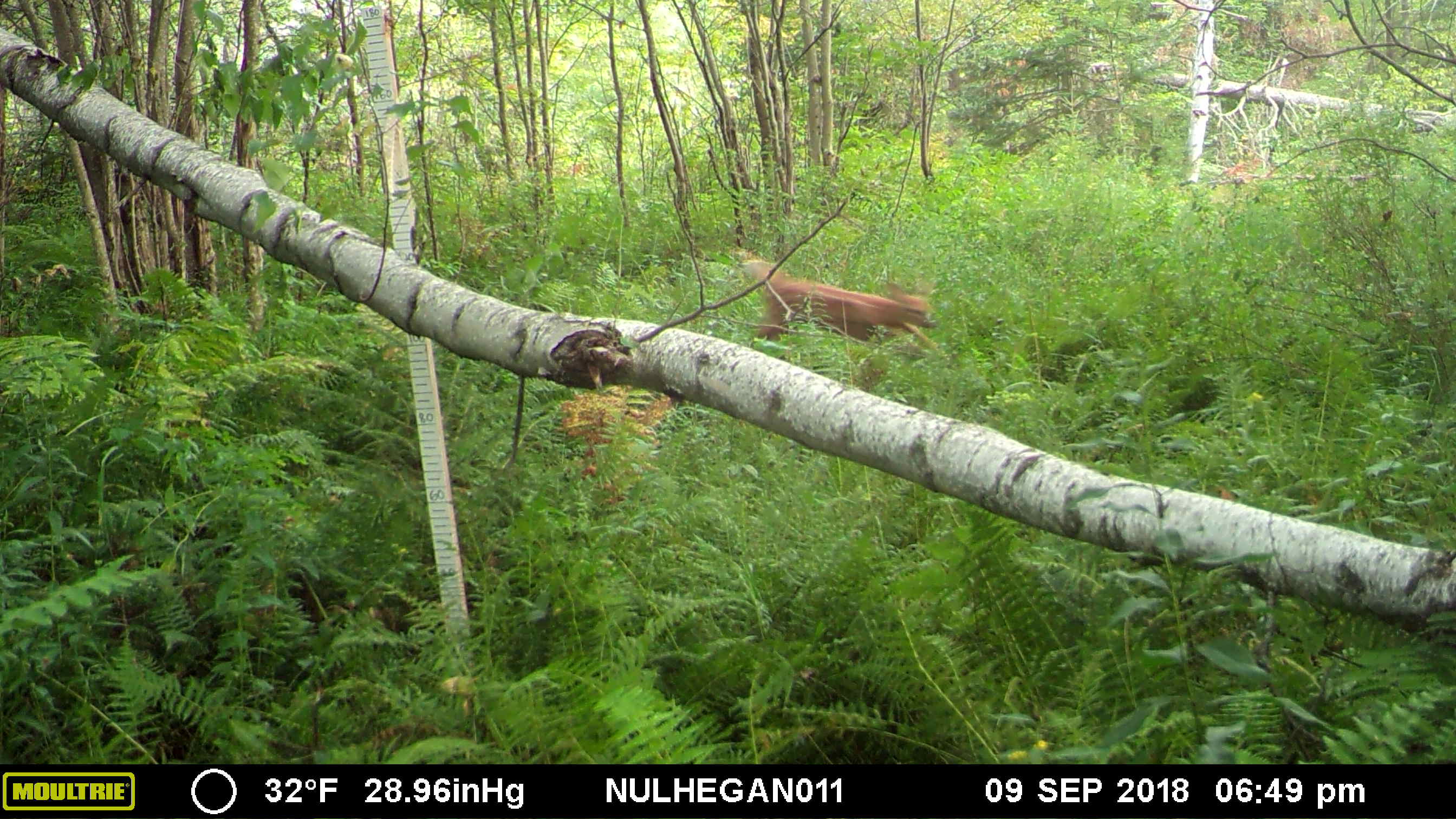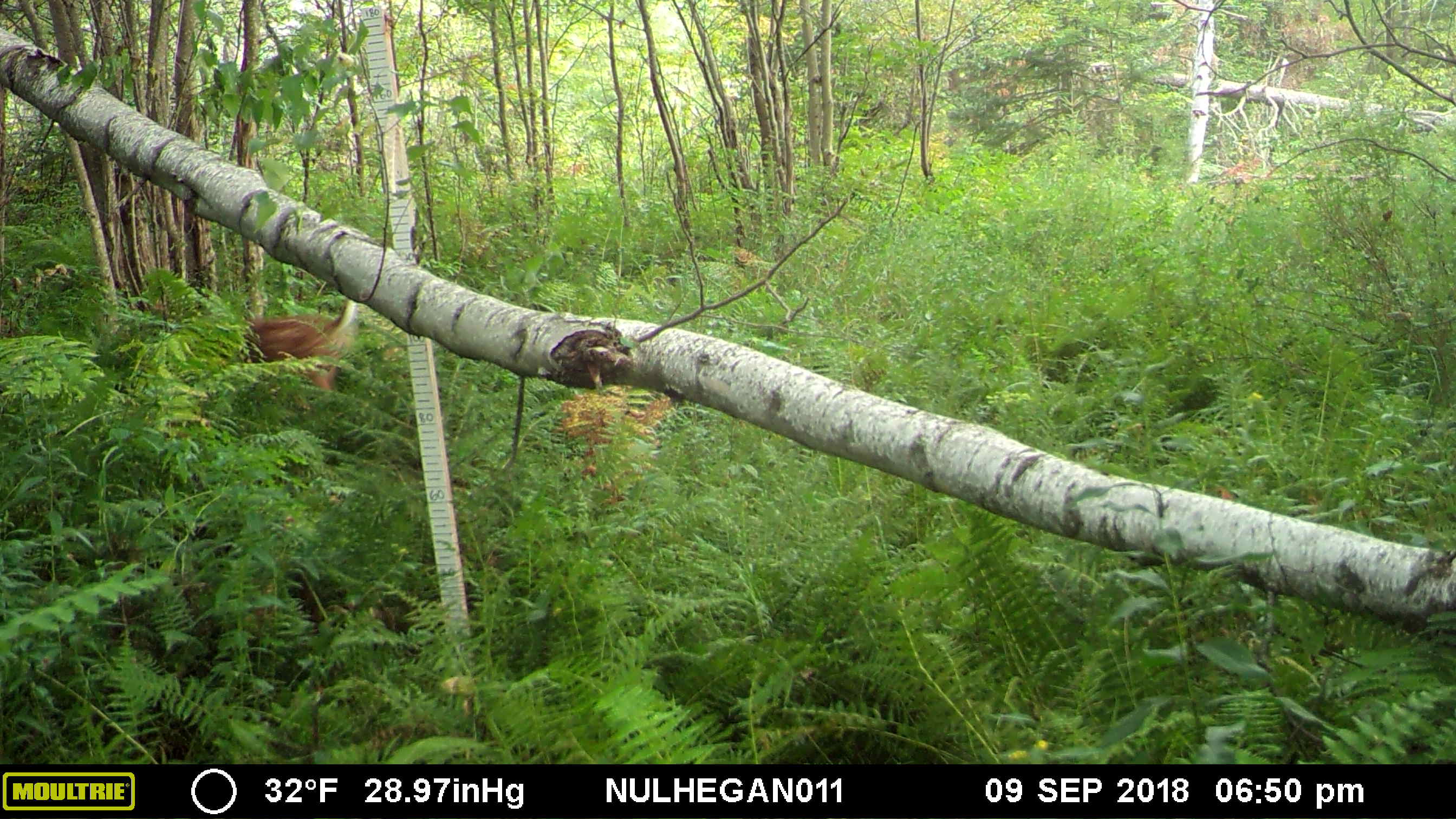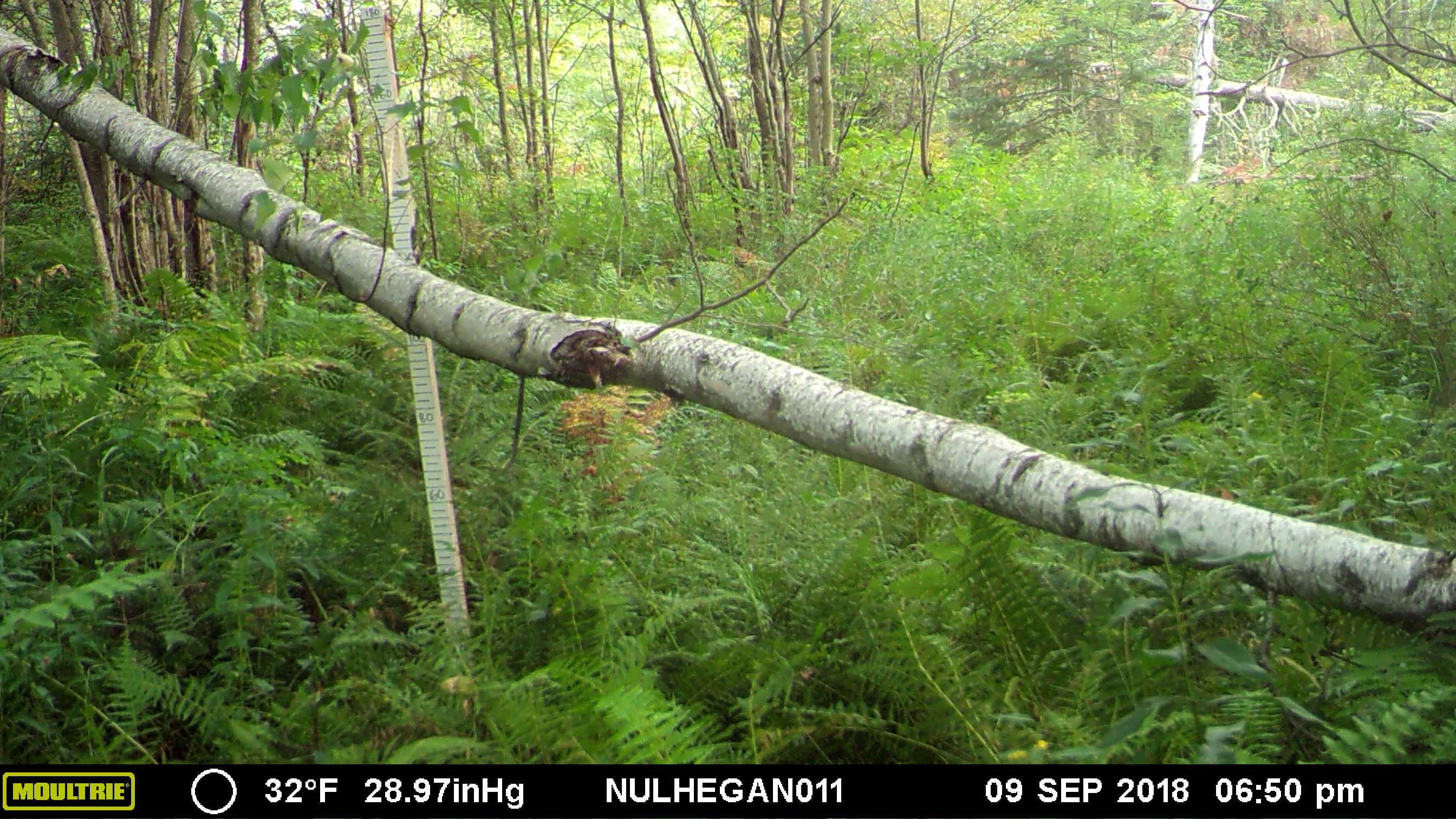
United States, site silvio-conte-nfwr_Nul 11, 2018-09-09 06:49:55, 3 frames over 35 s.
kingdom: Animalia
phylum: Chordata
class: Mammalia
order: Artiodactyla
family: Cervidae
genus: Odocoileus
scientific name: Odocoileus virginianus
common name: white-tailed deer